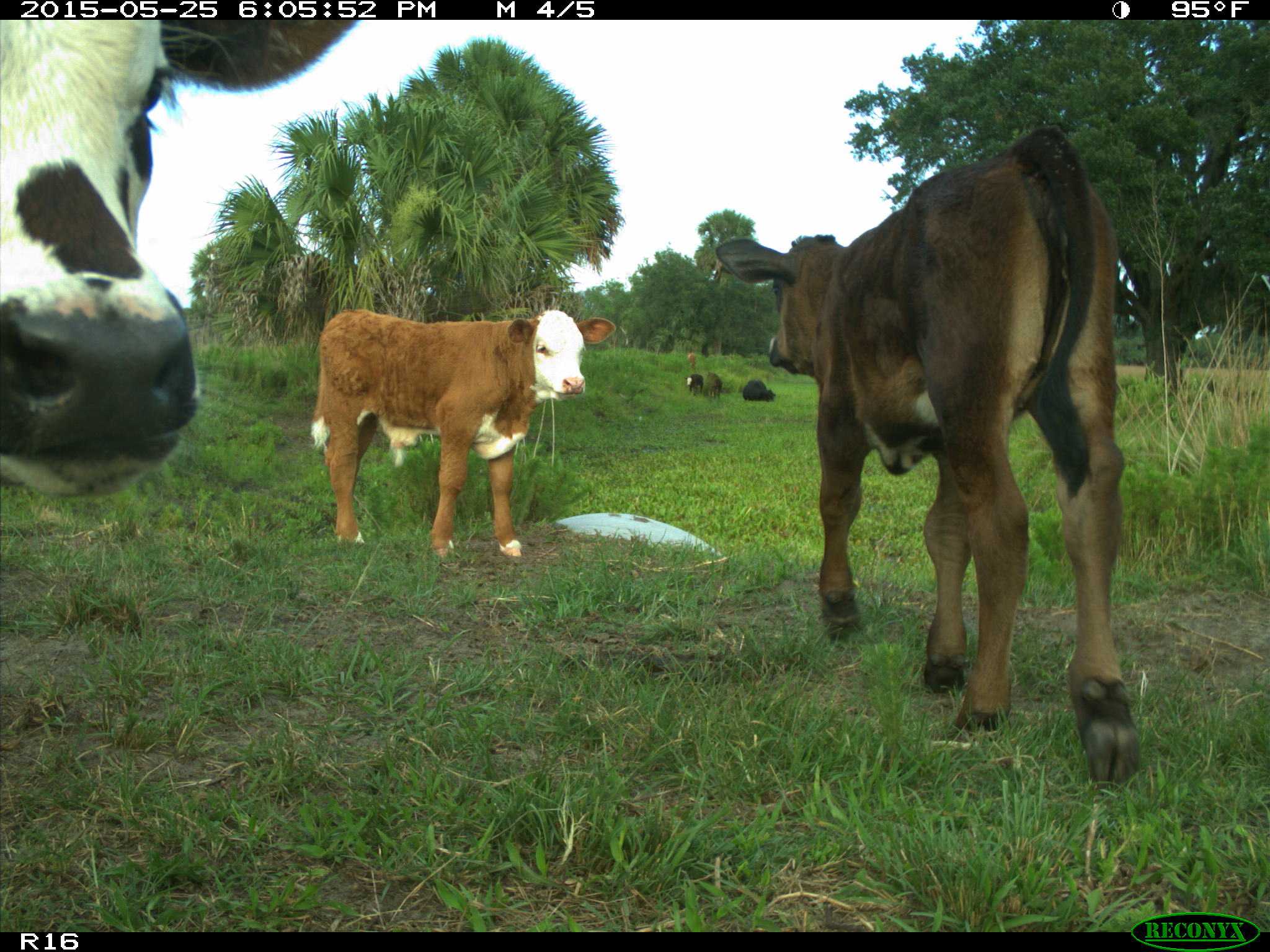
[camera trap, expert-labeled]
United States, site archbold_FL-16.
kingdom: Animalia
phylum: Chordata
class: Mammalia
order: Artiodactyla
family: Bovidae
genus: Bos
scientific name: Bos taurus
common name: domestic cow